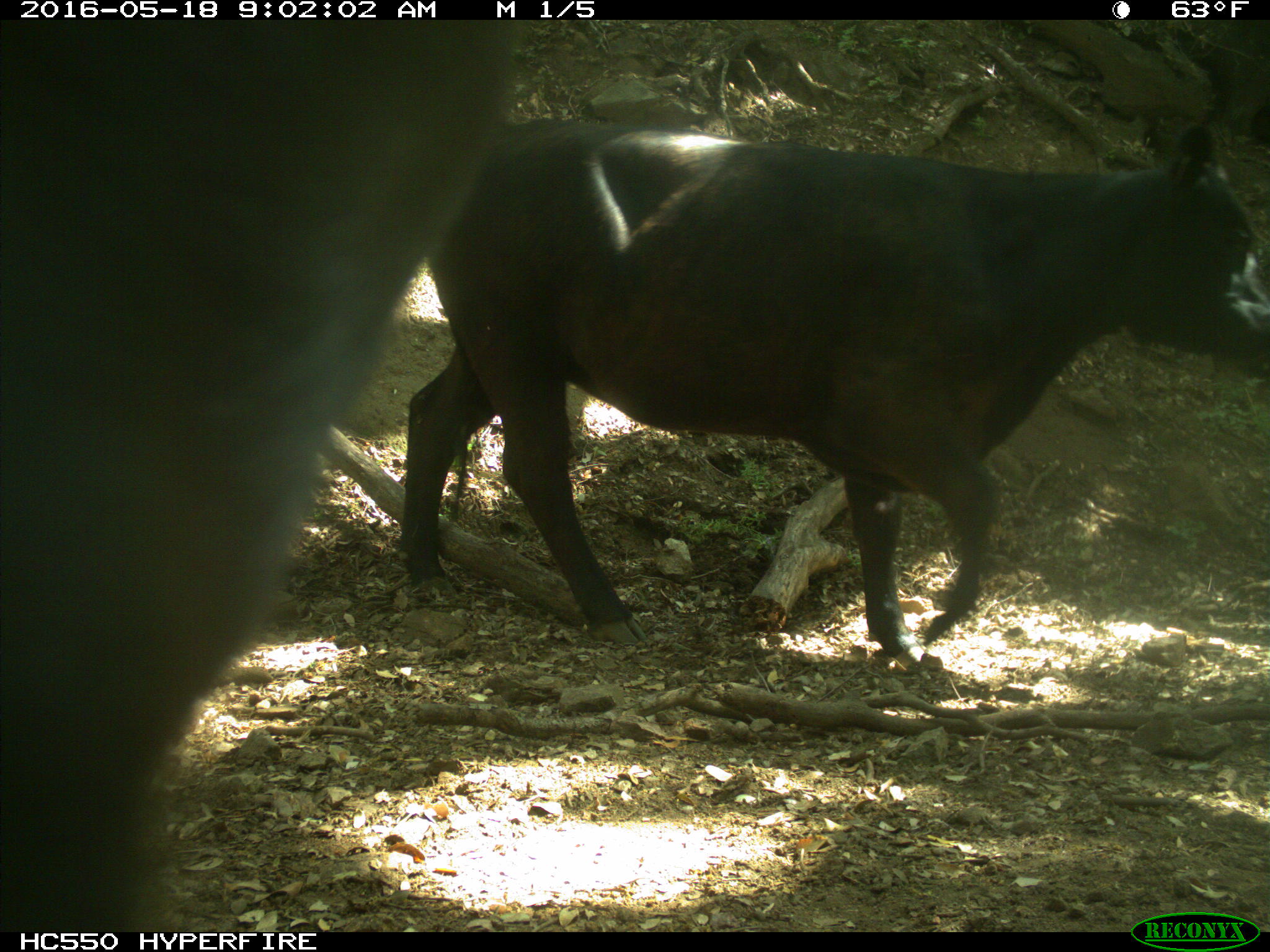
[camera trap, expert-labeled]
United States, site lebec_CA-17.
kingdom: Animalia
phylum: Chordata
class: Mammalia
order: Artiodactyla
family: Bovidae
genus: Bos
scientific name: Bos taurus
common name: domestic cow